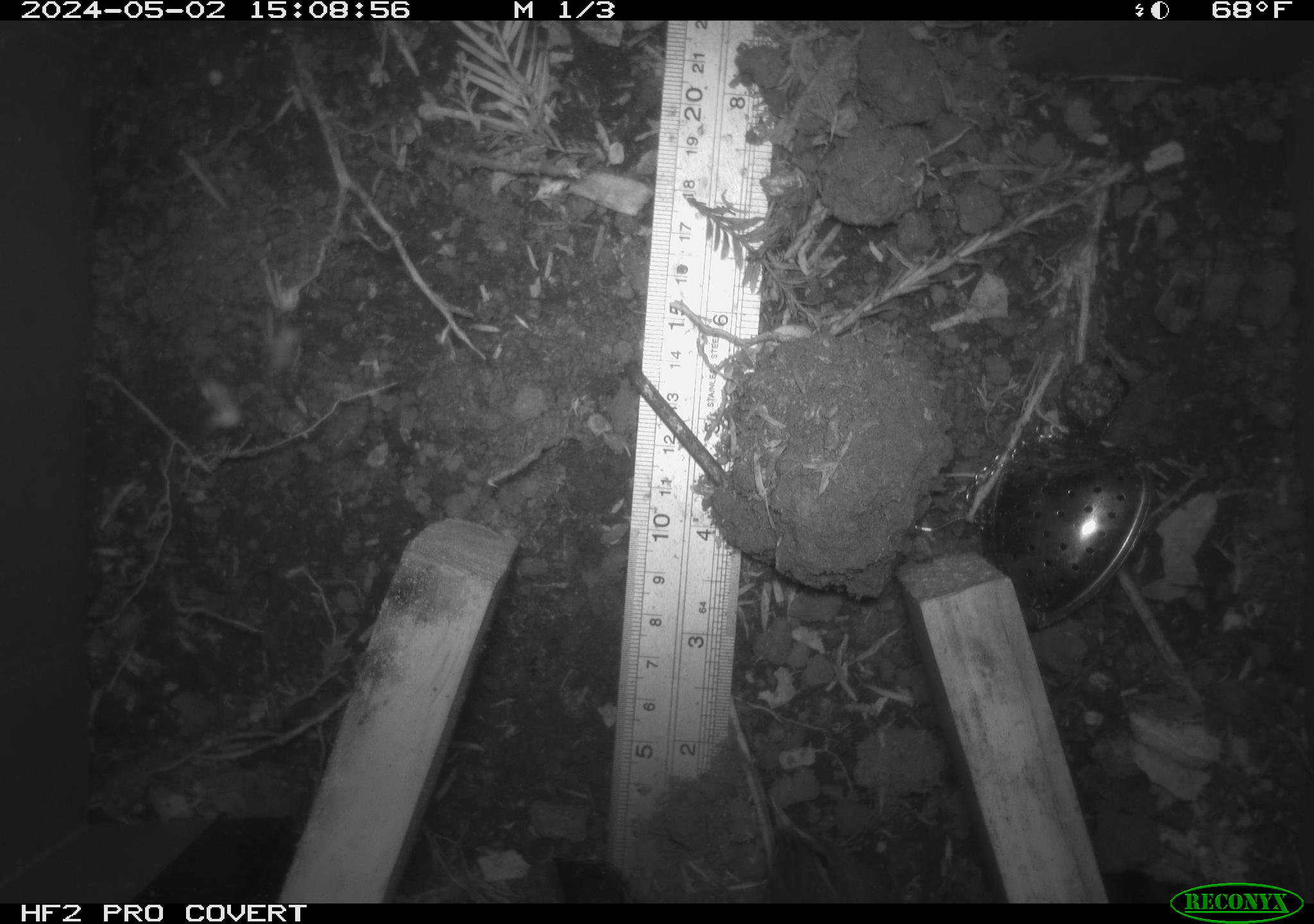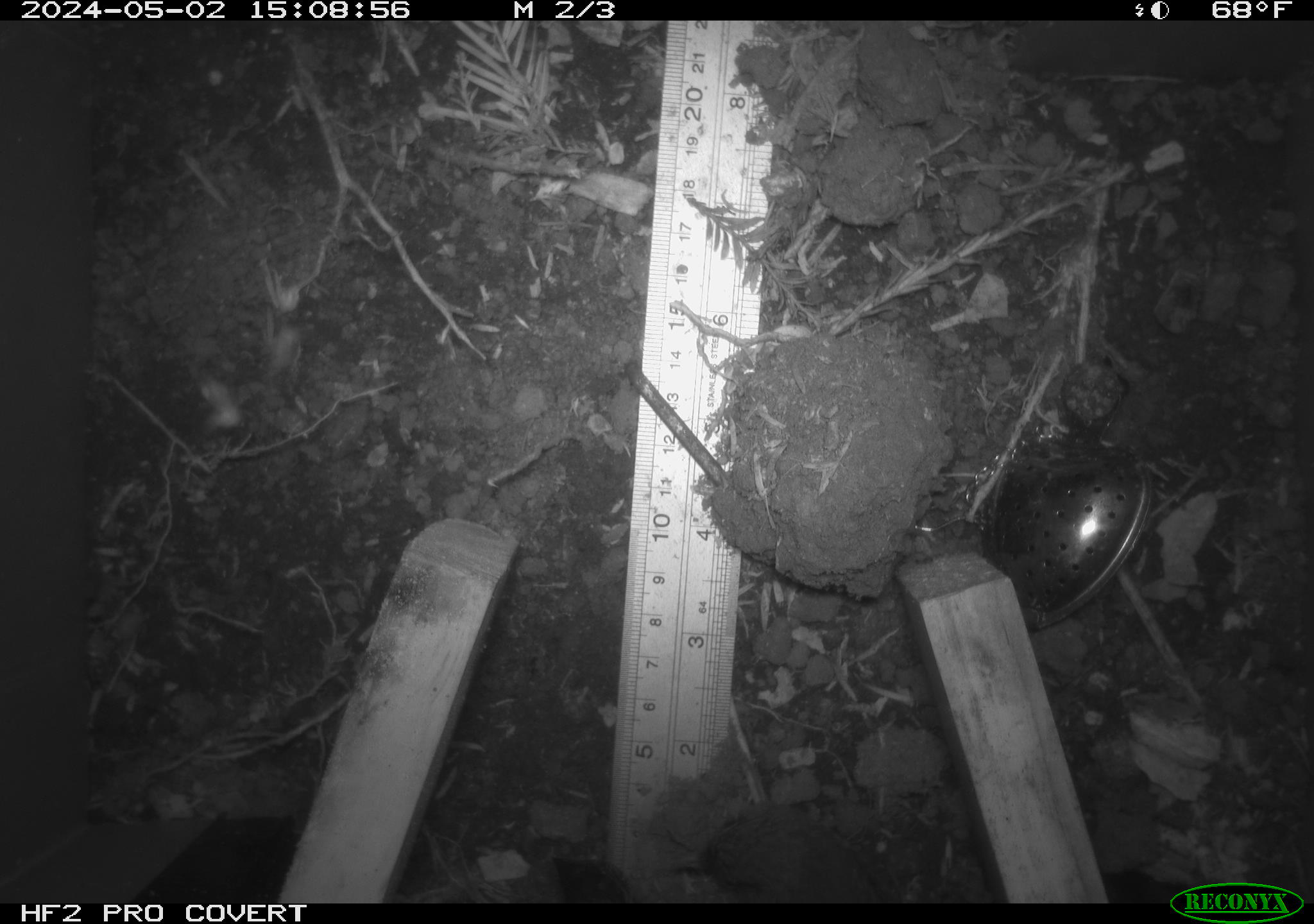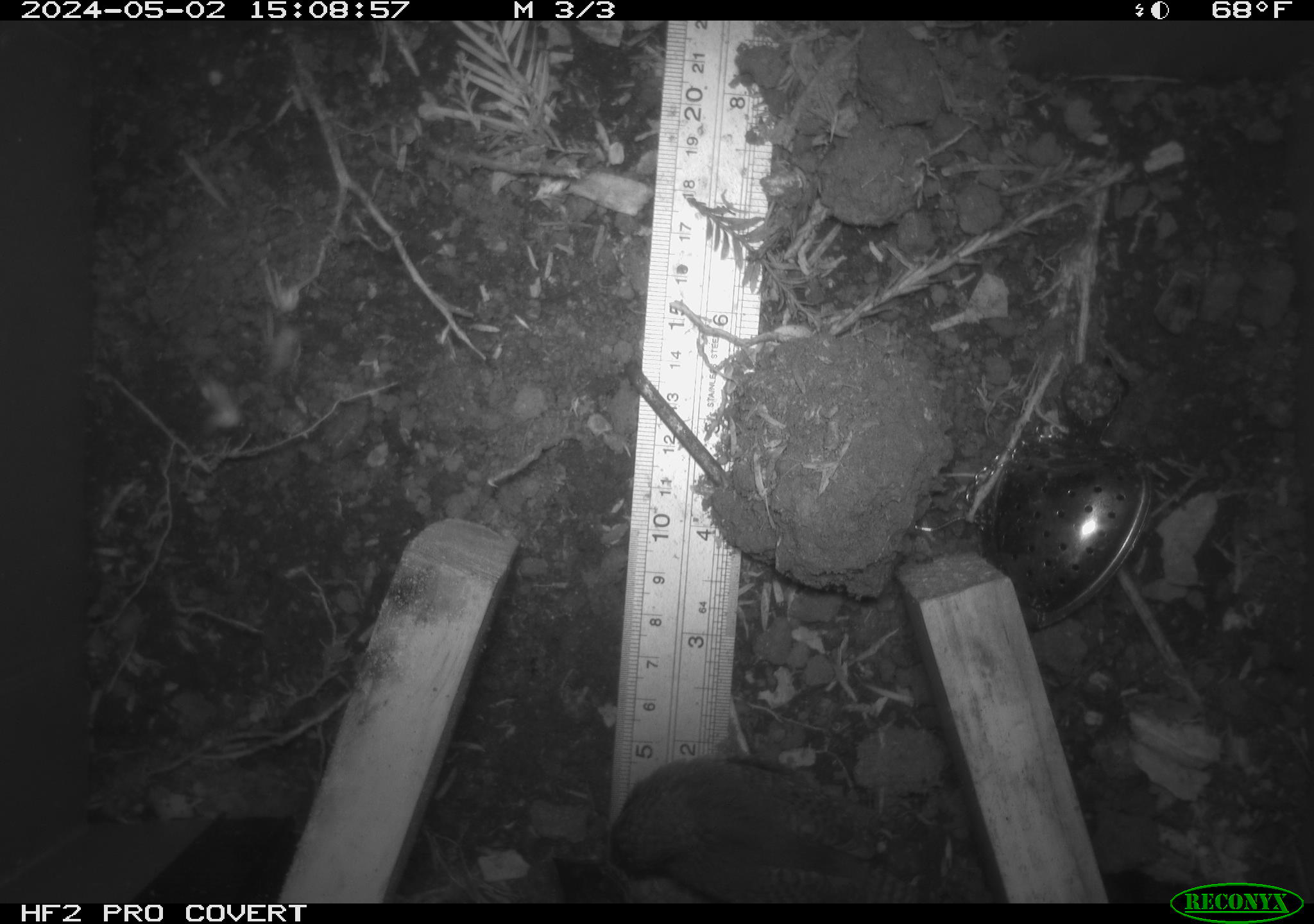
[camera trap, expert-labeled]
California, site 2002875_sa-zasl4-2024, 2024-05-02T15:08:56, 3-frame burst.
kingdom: Animalia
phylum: Chordata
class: Aves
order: Passeriformes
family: Troglodytidae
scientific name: Troglodytidae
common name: wren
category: troglodytidae family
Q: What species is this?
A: Troglodytidae family (wren) (Troglodytidae).